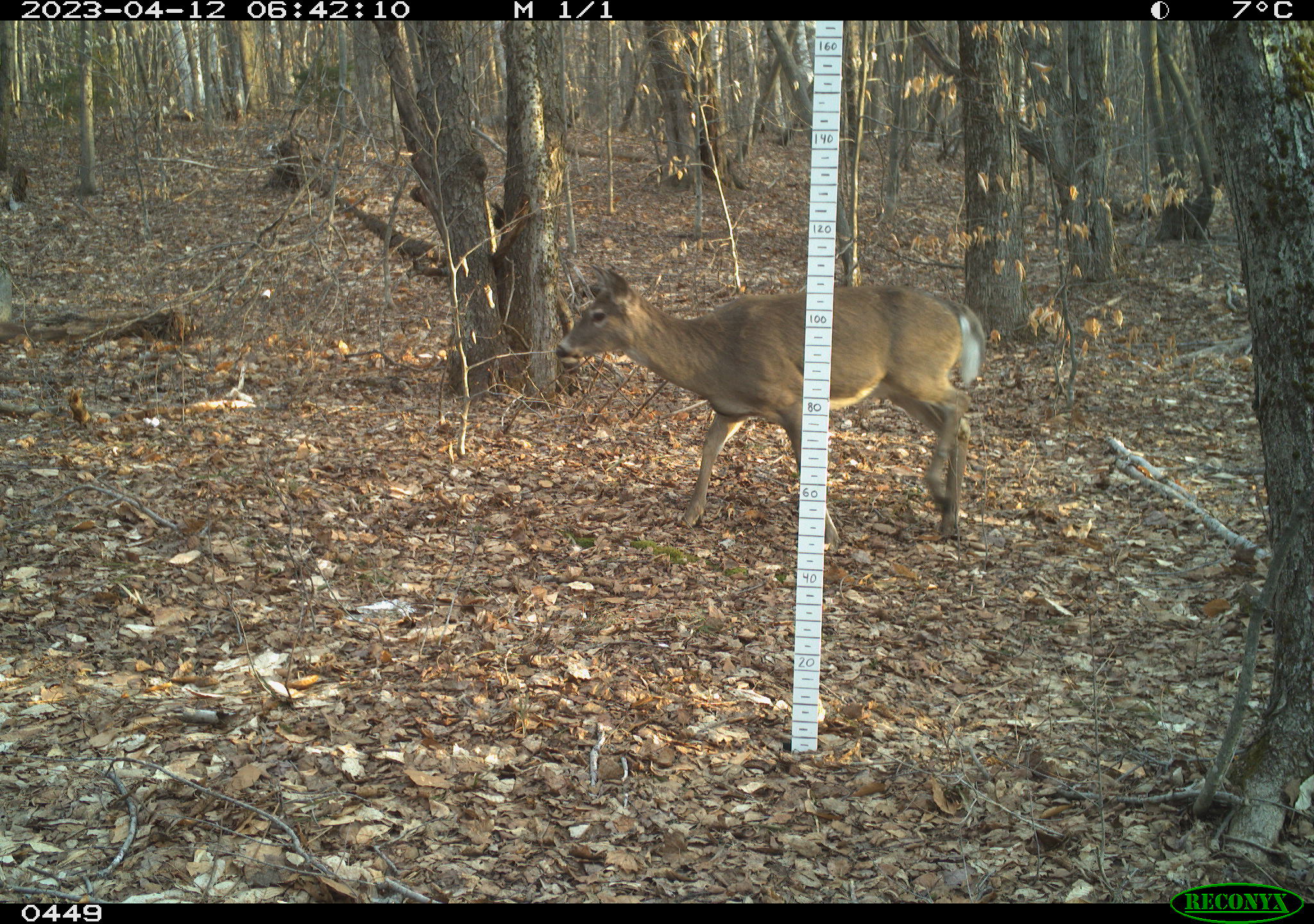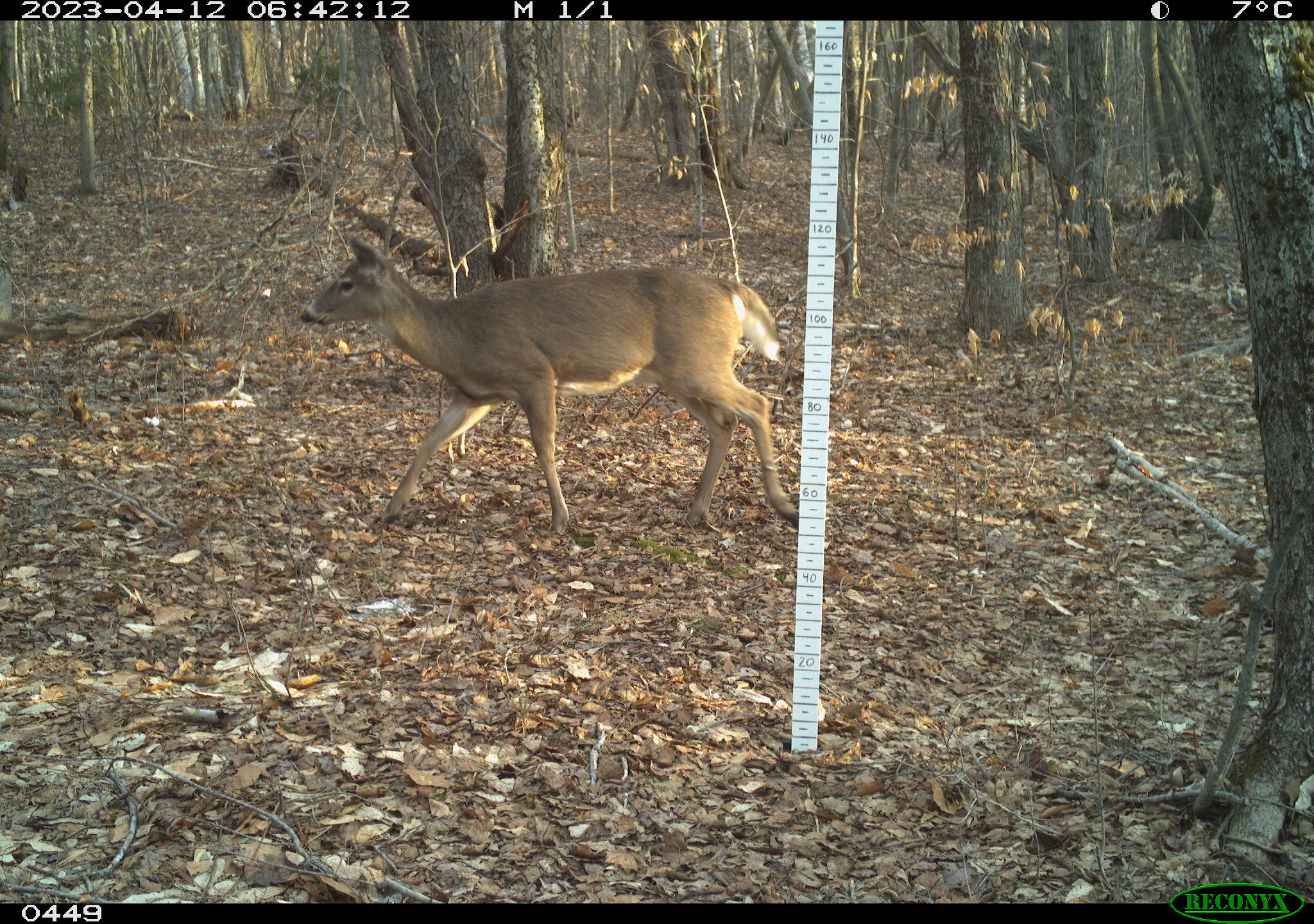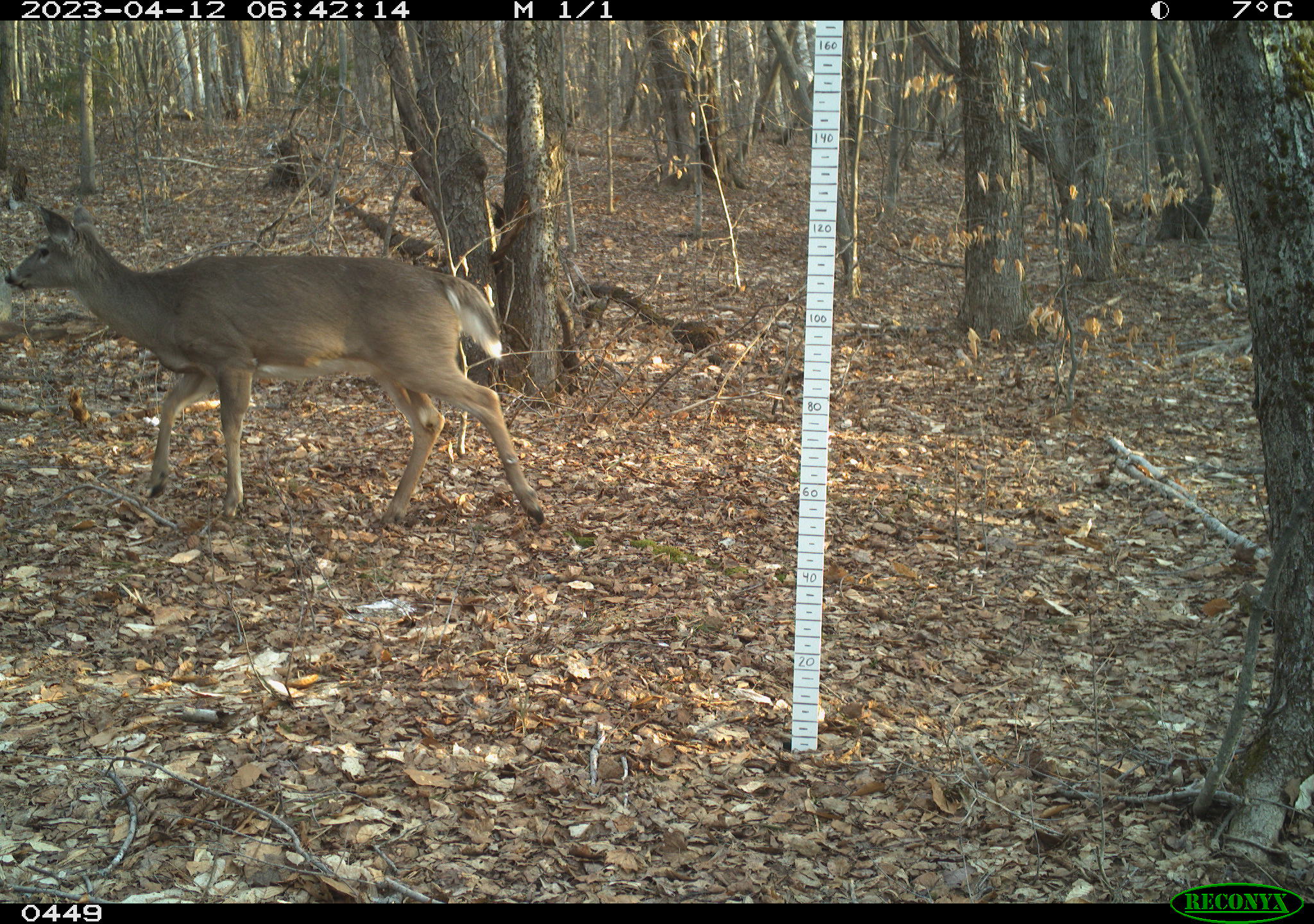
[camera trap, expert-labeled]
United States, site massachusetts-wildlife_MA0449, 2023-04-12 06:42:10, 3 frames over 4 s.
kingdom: Animalia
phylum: Chordata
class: Mammalia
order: Artiodactyla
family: Cervidae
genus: Odocoileus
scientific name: Odocoileus virginianus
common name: white-tailed deer